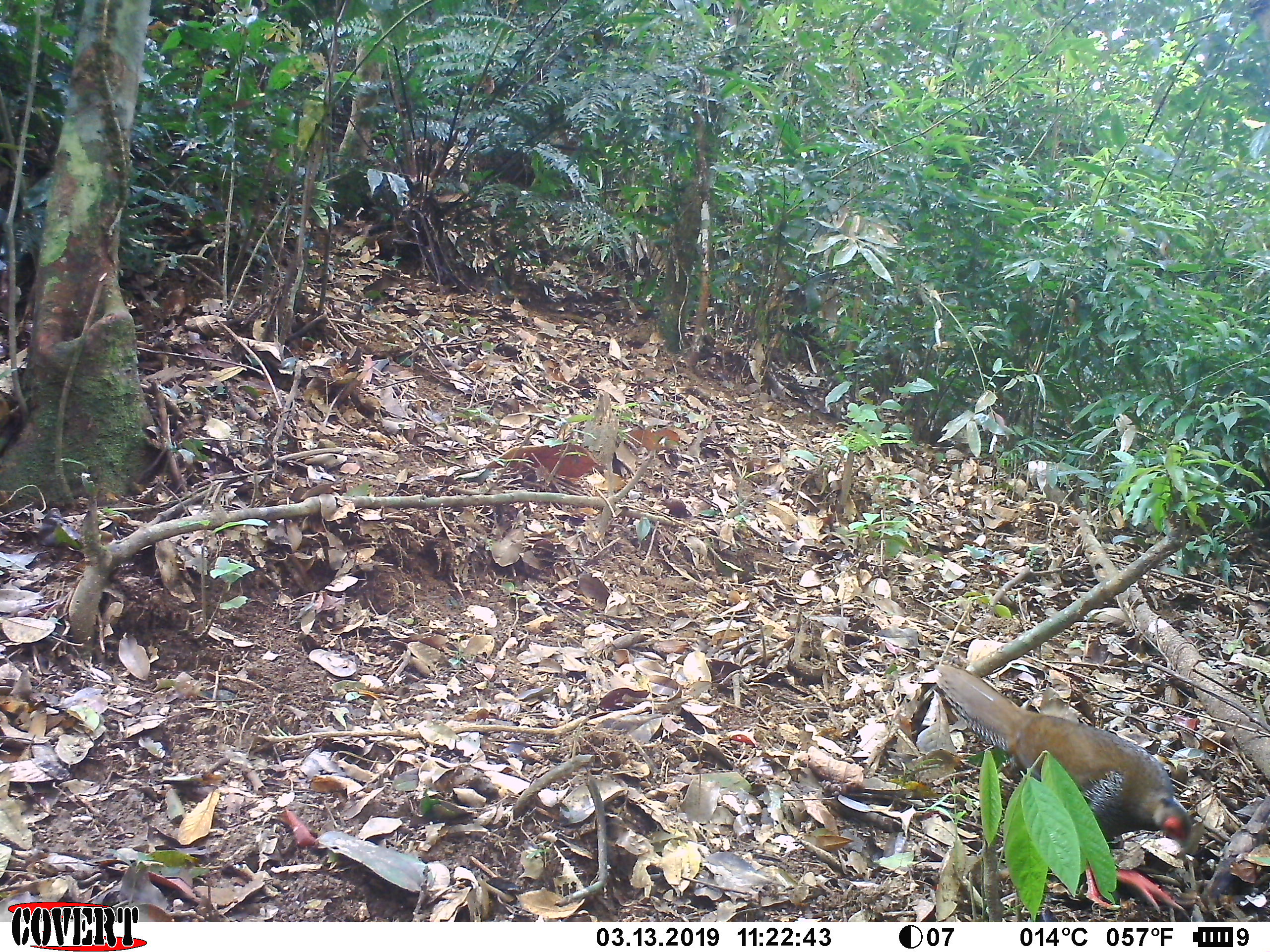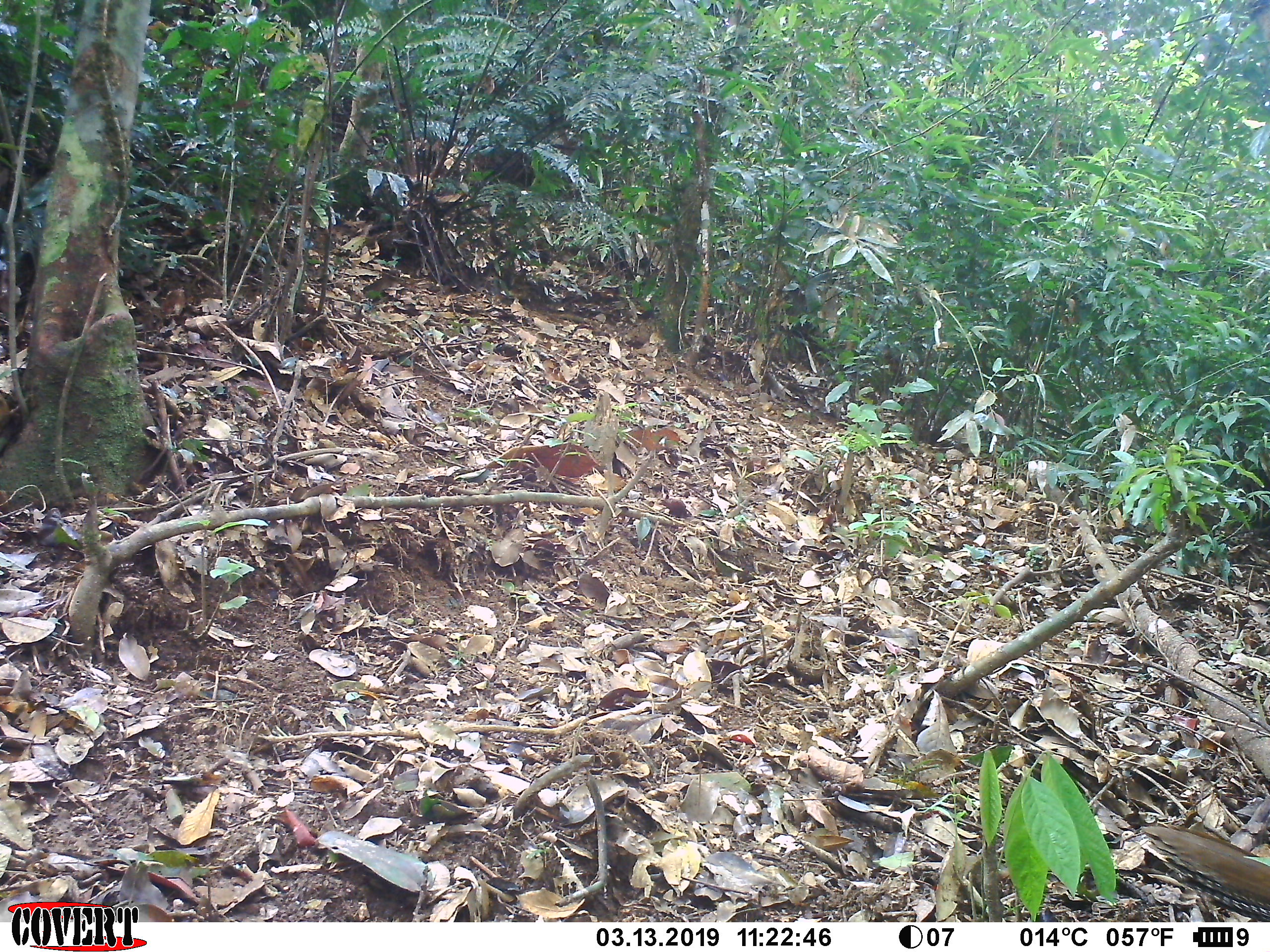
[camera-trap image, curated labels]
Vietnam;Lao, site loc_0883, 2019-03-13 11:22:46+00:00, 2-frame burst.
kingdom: Animalia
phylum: Chordata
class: Aves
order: Galliformes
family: Phasianidae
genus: Lophura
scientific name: Lophura nycthemera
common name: silver pheasant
Silver pheasant (Lophura nycthemera). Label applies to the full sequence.